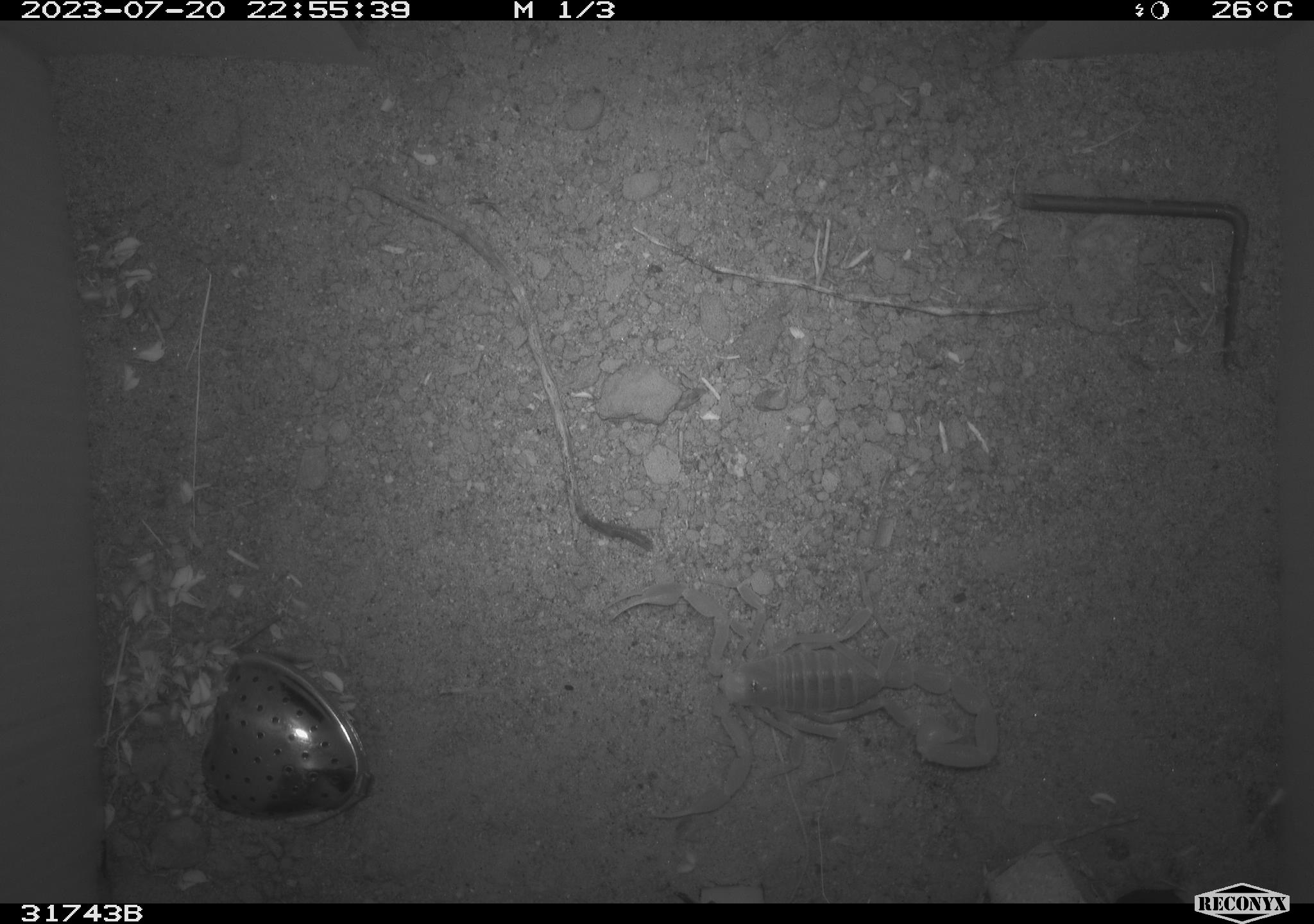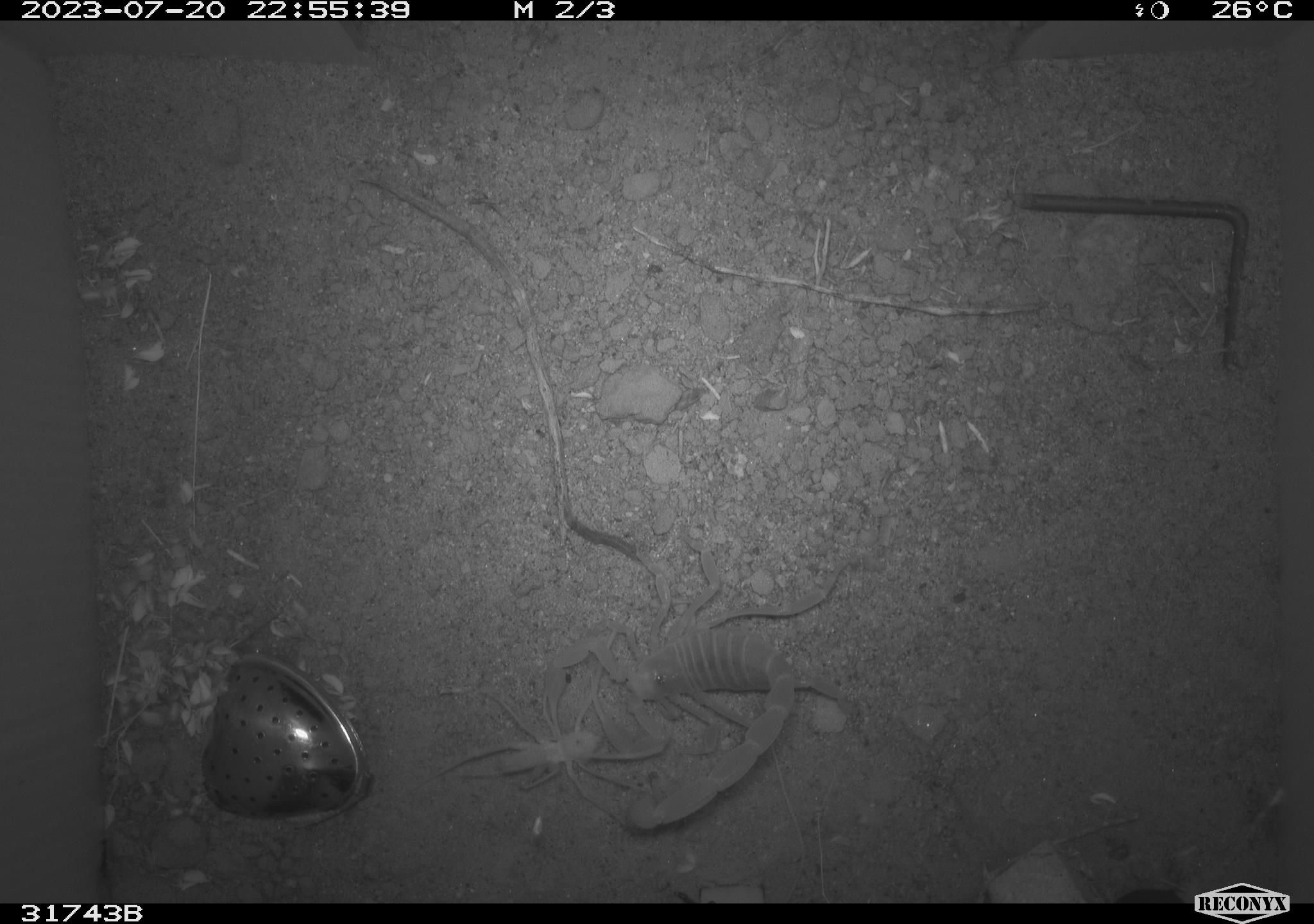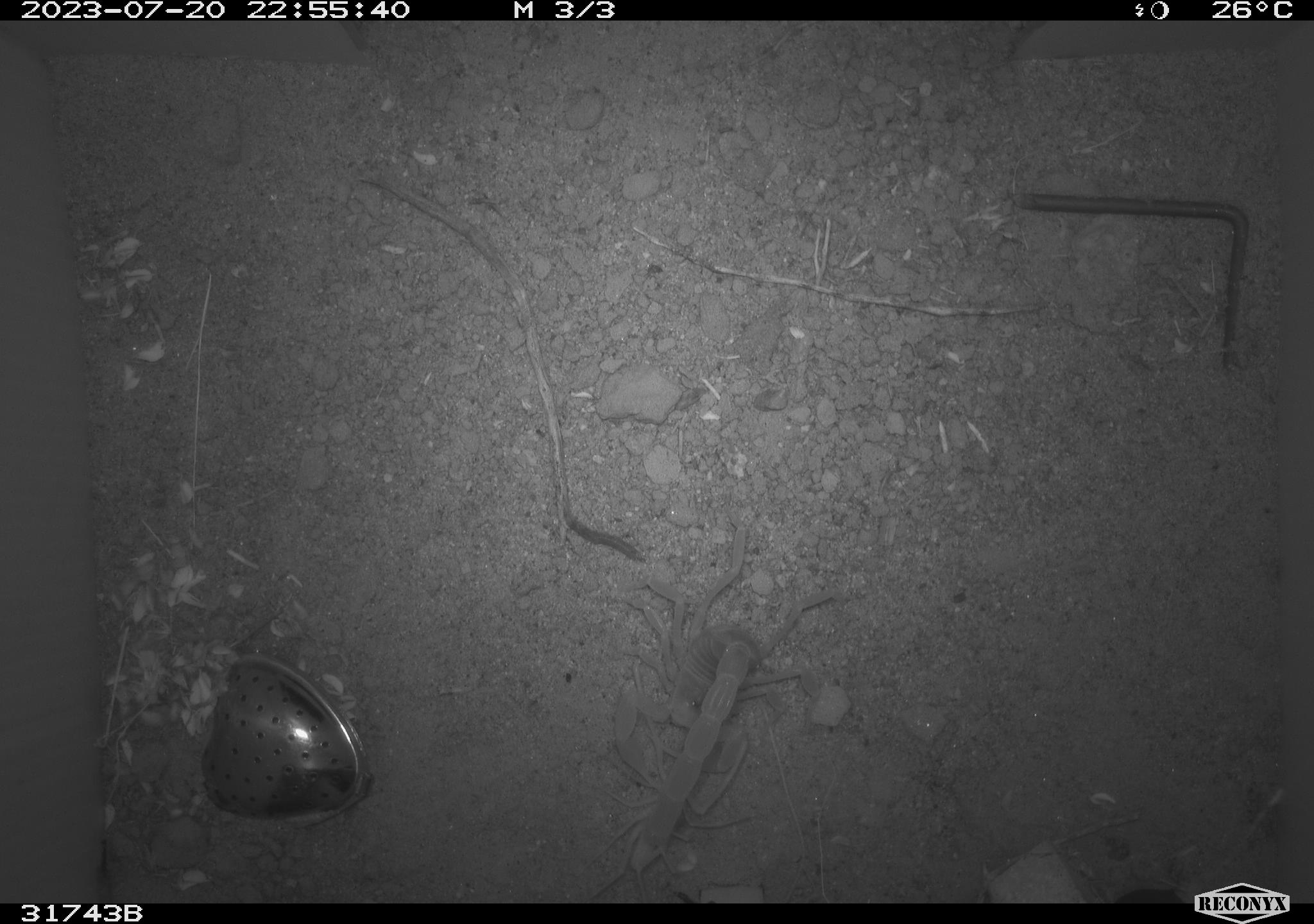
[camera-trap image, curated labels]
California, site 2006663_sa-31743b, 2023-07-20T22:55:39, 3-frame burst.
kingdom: Animalia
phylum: Arthropoda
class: Arachnida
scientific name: Arachnida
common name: arachnids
Arachnids (Arachnida).